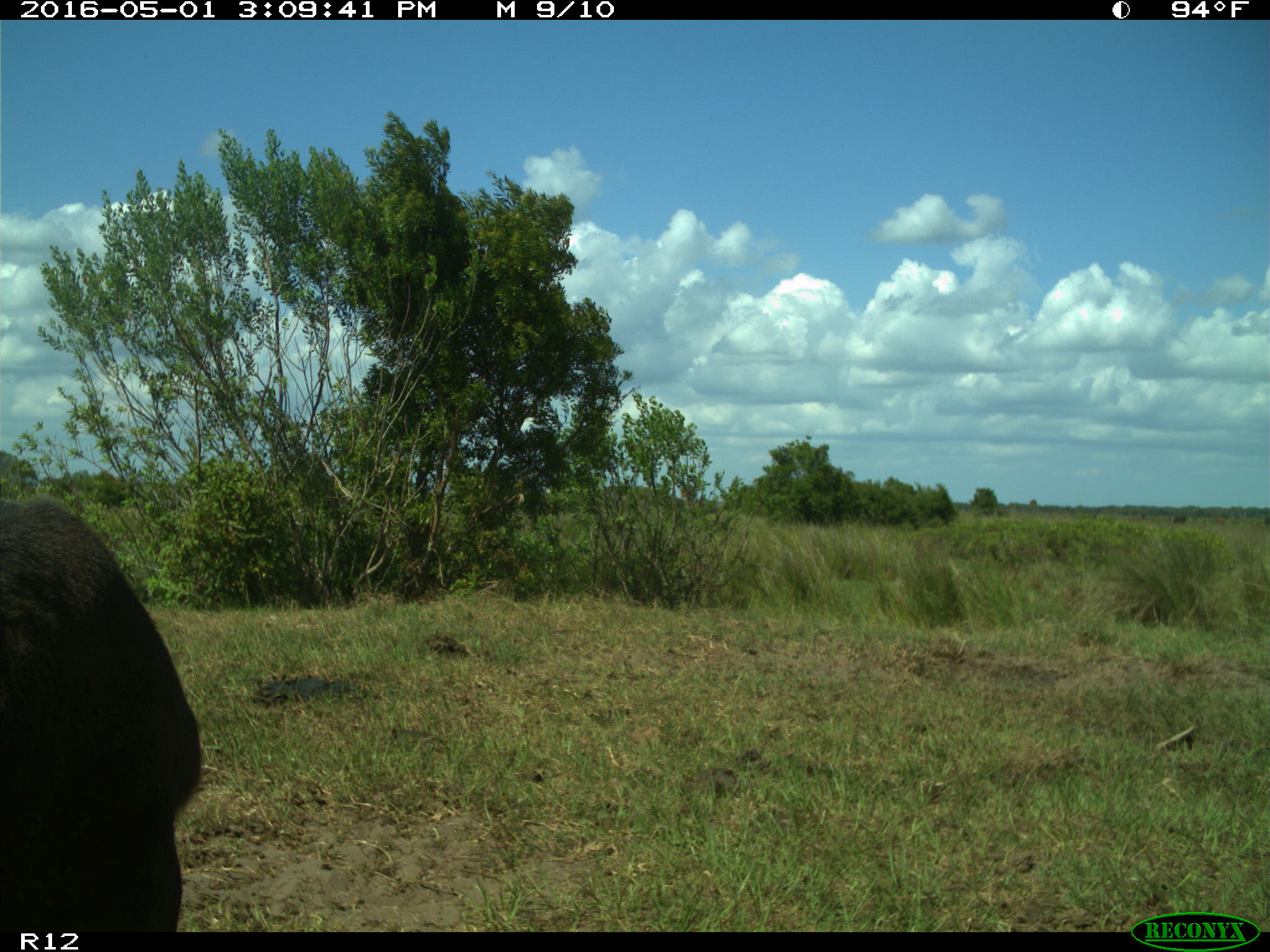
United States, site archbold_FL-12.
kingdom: Animalia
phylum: Chordata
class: Mammalia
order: Artiodactyla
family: Bovidae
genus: Bos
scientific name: Bos taurus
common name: domestic cow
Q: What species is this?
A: Bos taurus (domestic cow).